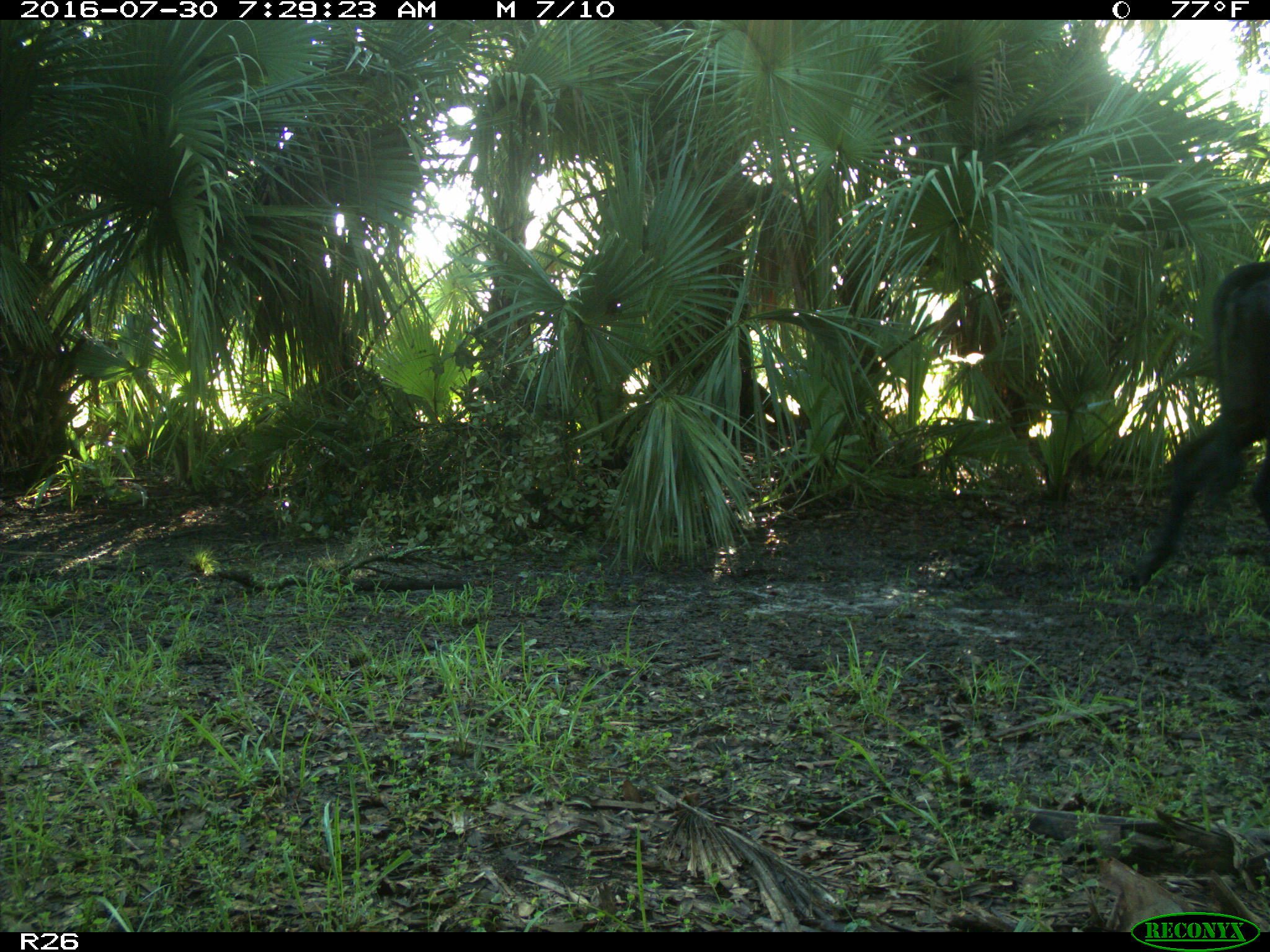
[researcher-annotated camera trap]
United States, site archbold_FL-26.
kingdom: Animalia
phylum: Chordata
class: Mammalia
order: Artiodactyla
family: Bovidae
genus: Bos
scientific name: Bos taurus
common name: domestic cow